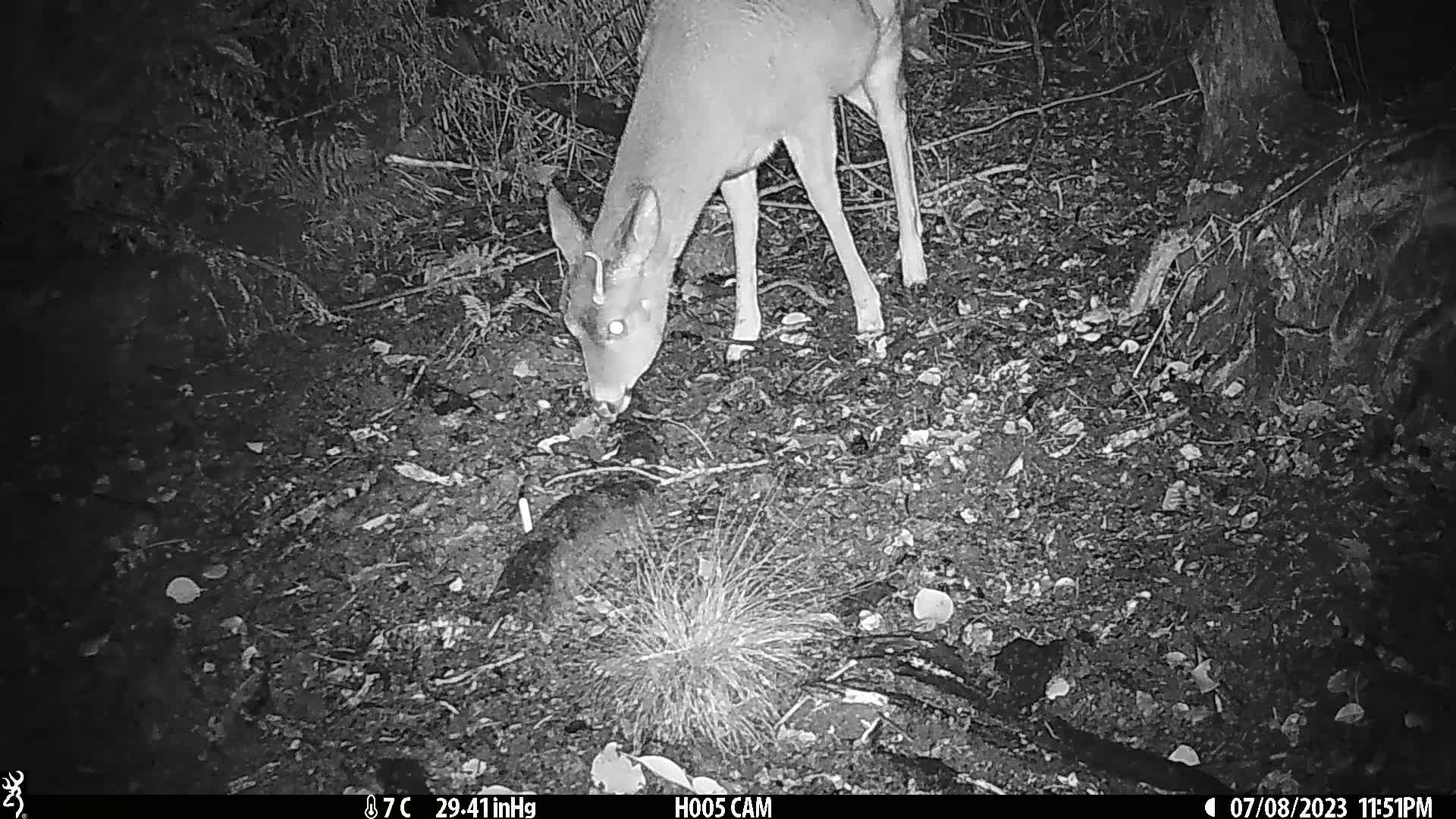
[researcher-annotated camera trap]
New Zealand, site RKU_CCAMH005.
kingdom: Animalia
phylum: Chordata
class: Mammalia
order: Artiodactyla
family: Cervidae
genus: Odocoileus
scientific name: Odocoileus virginianus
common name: white-tailed deer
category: white tailed deer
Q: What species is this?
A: White tailed deer (white-tailed deer) (Odocoileus virginianus).